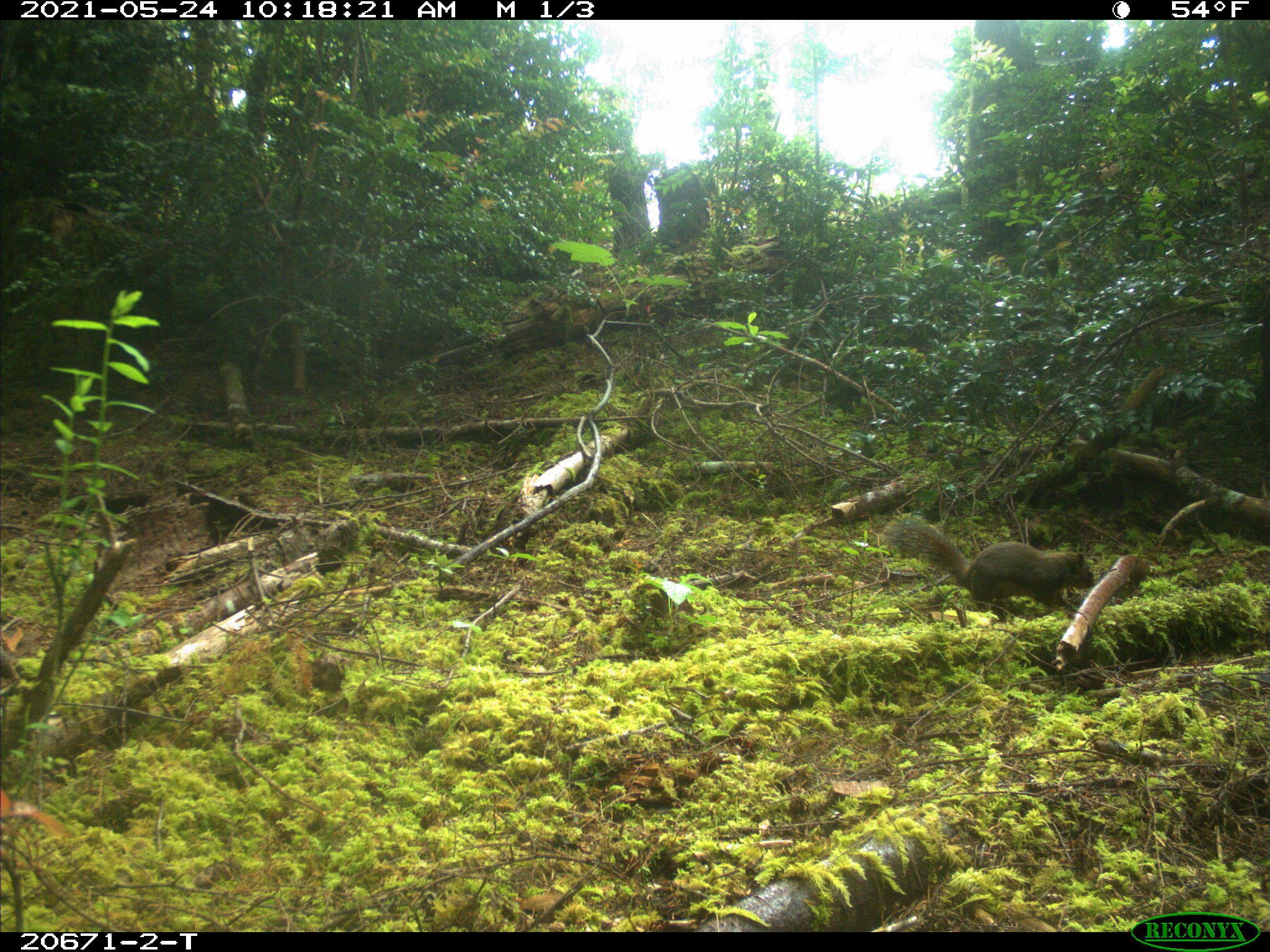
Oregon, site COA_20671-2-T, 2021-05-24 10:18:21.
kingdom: Animalia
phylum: Chordata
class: Mammalia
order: Rodentia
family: Sciuridae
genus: Tamiasciurus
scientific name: Tamiasciurus douglasii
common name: douglas squirrel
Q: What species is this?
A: Douglas squirrel (Tamiasciurus douglasii).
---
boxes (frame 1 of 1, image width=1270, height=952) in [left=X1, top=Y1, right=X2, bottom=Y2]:
douglas squirrel: [left=866, top=502, right=1098, bottom=641]